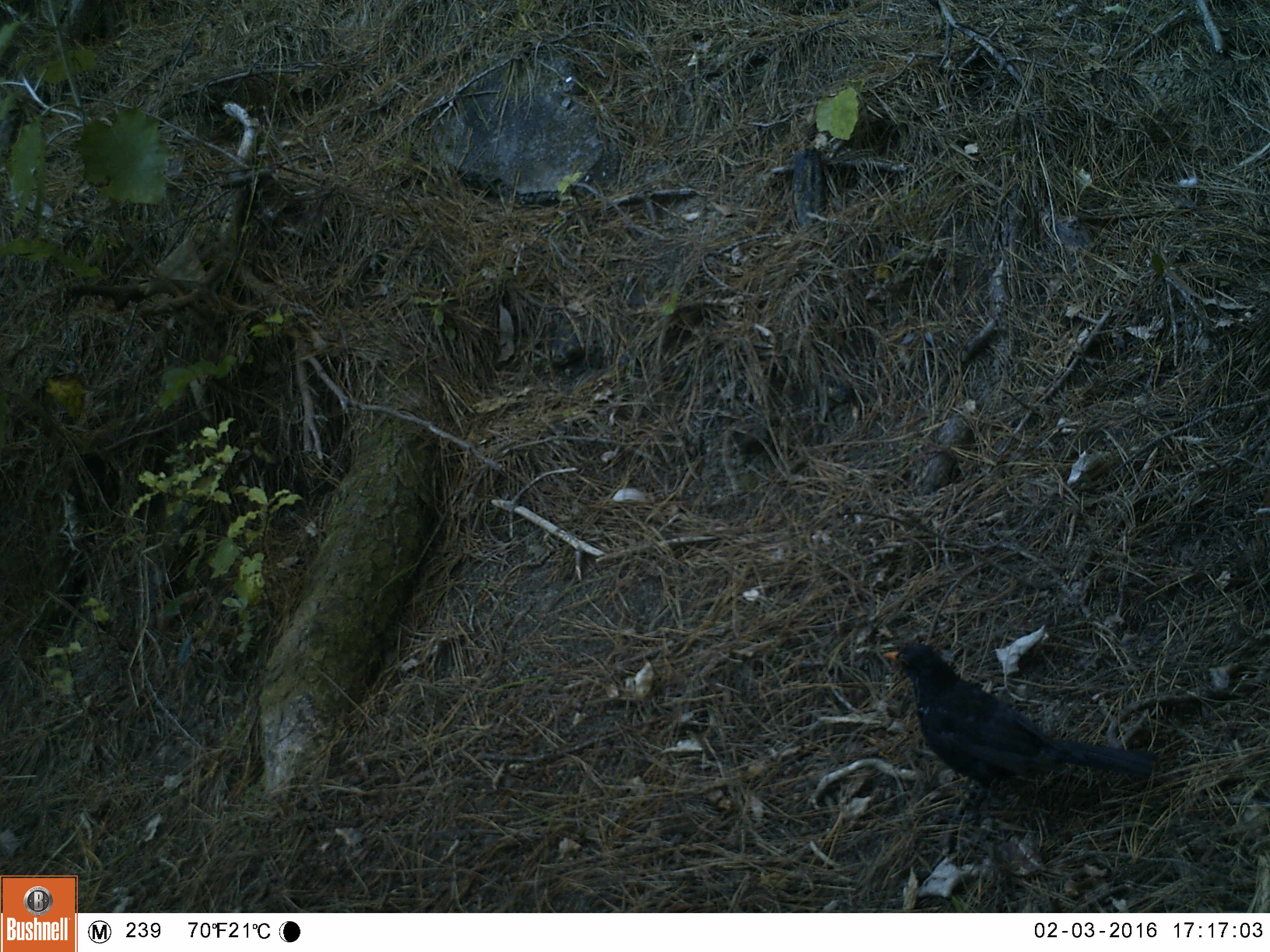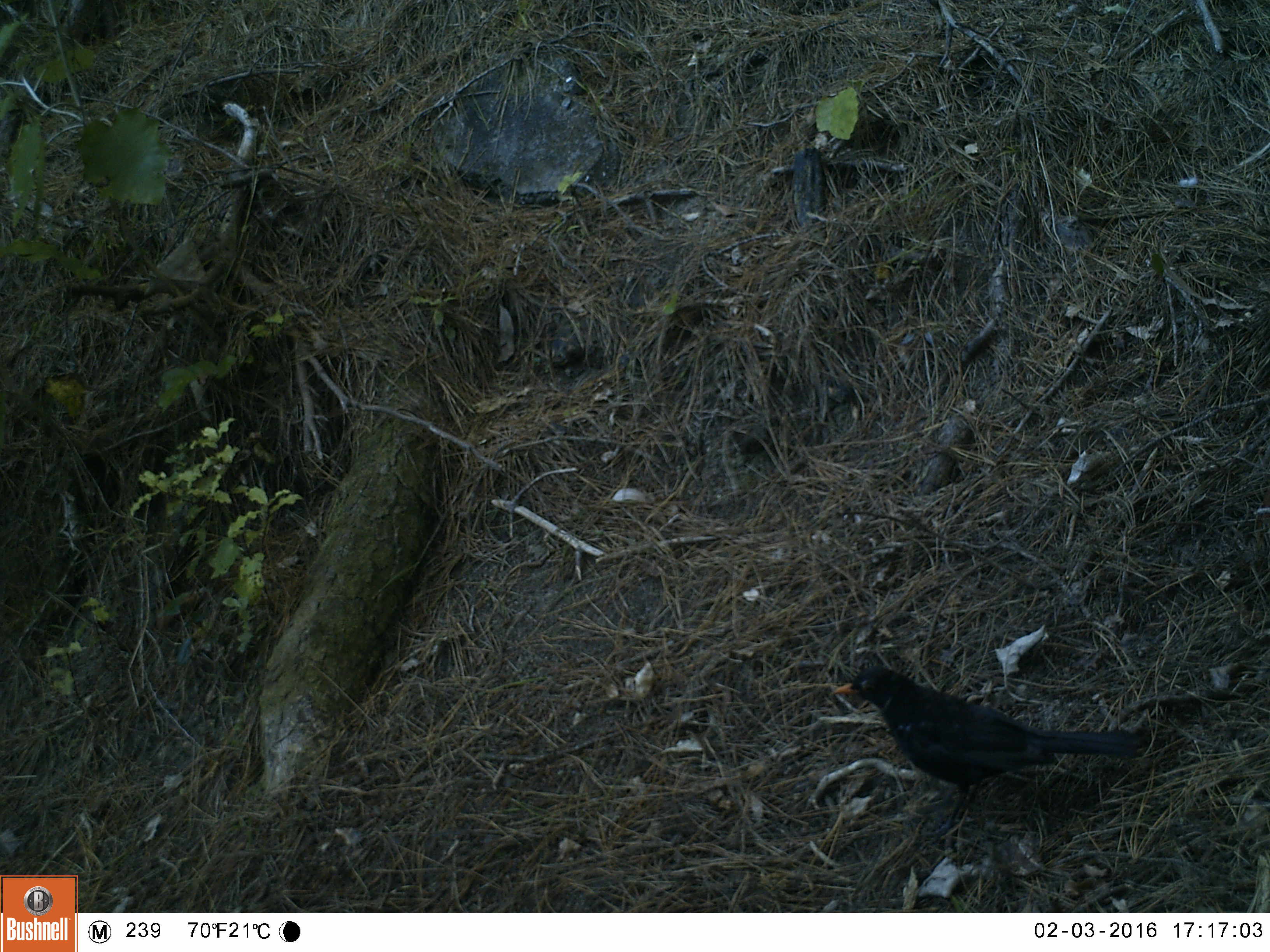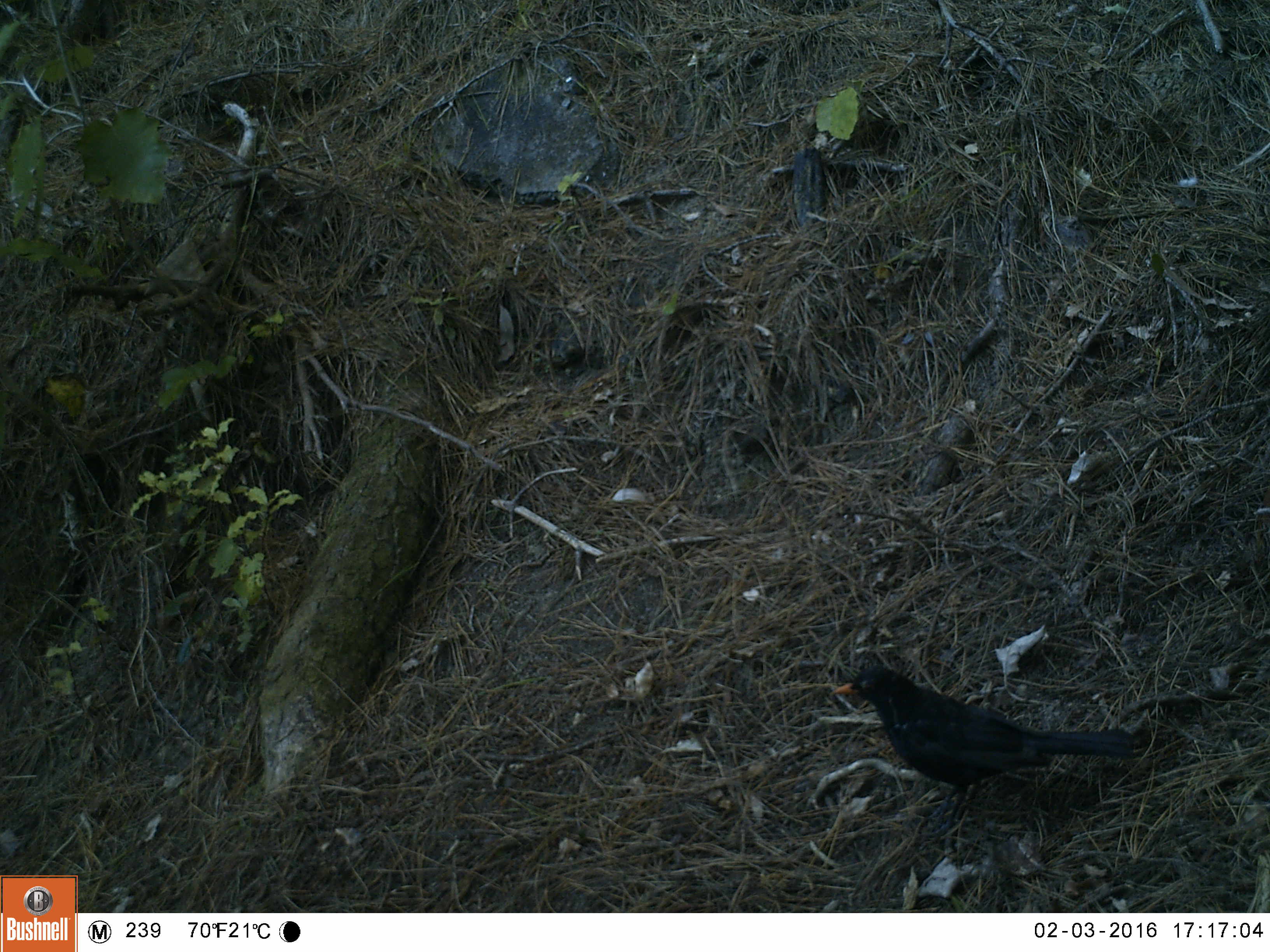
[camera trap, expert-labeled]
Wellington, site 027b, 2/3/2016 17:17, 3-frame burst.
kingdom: Animalia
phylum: Chordata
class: Aves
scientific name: Aves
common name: bird